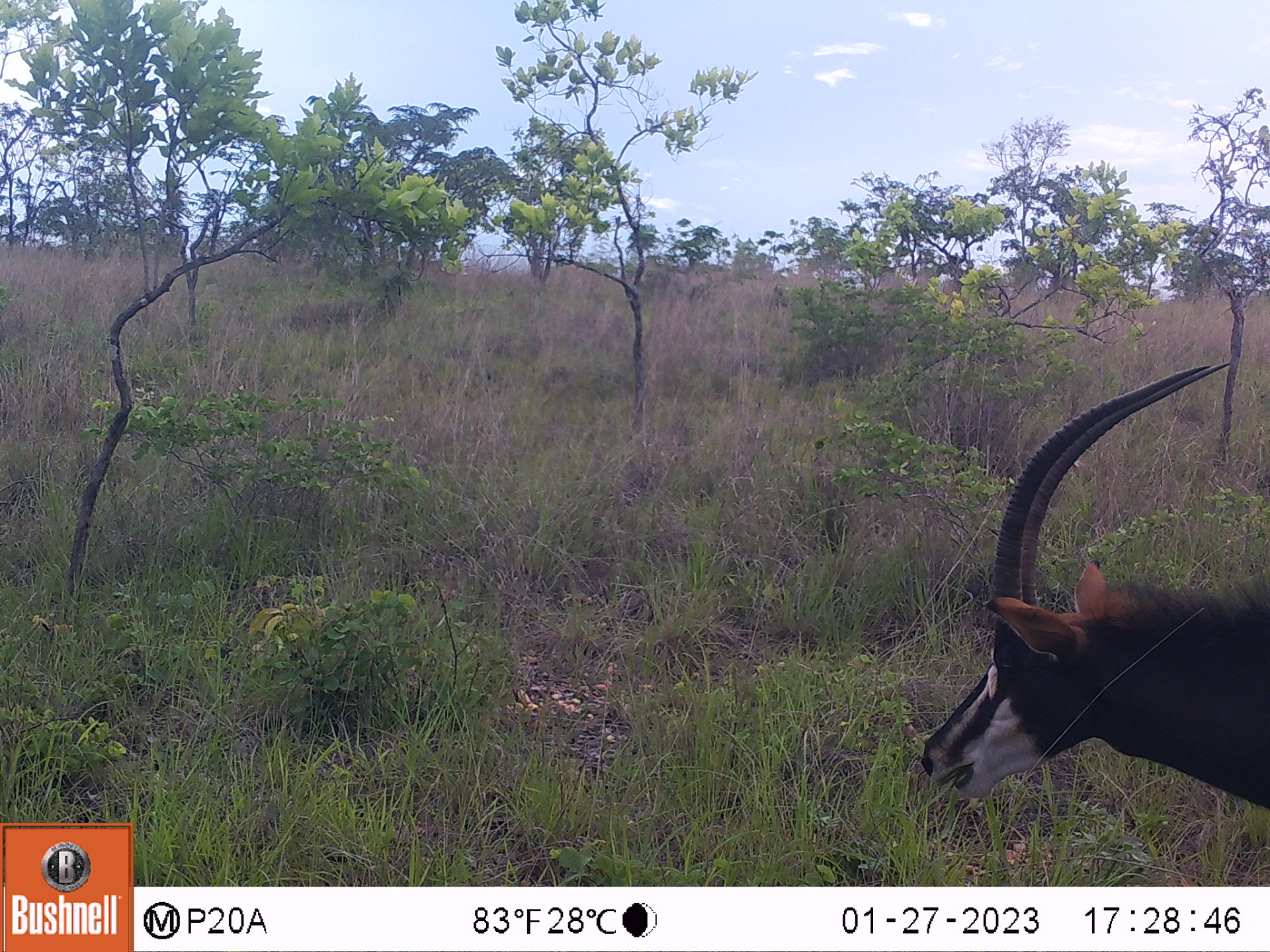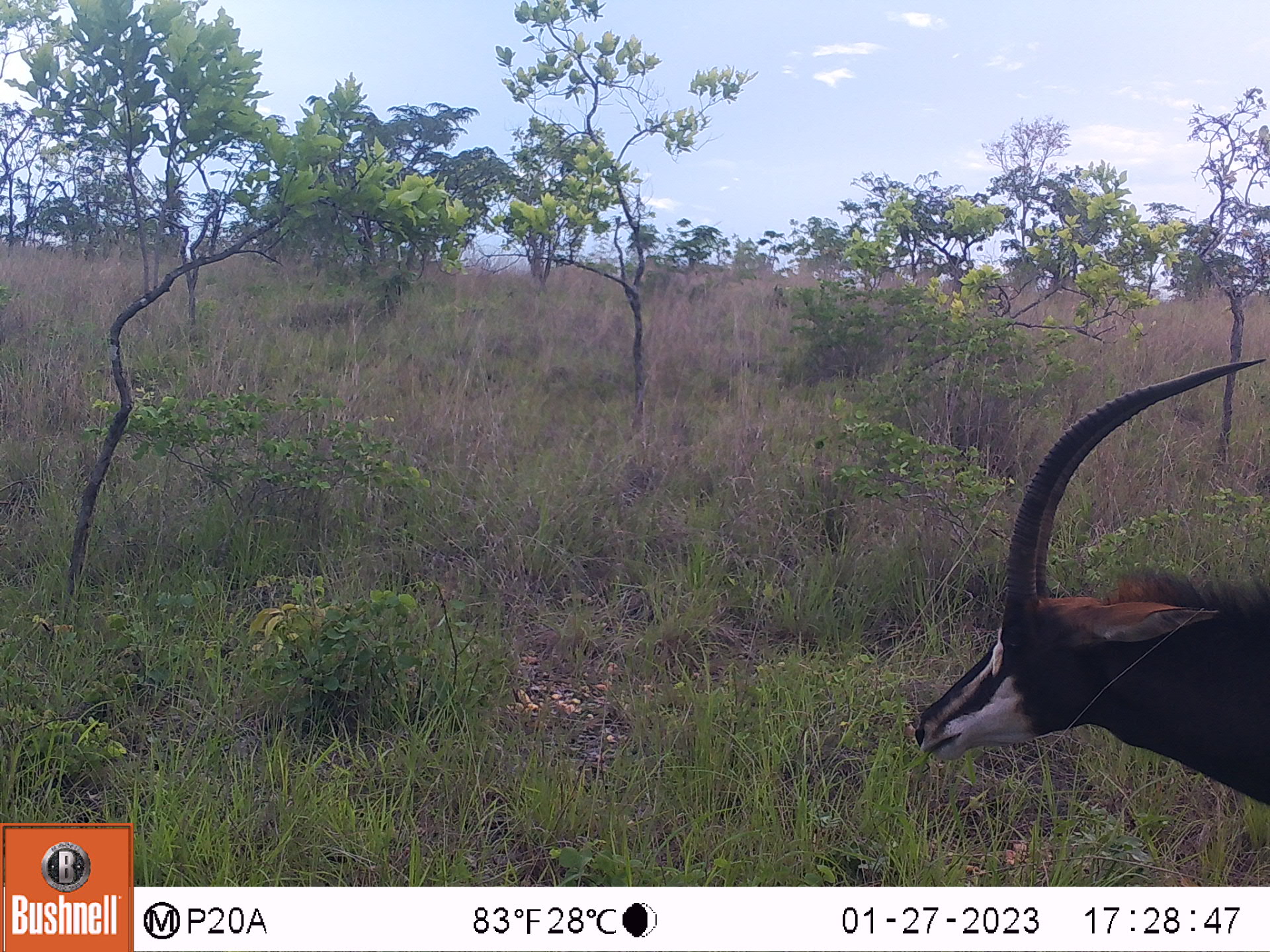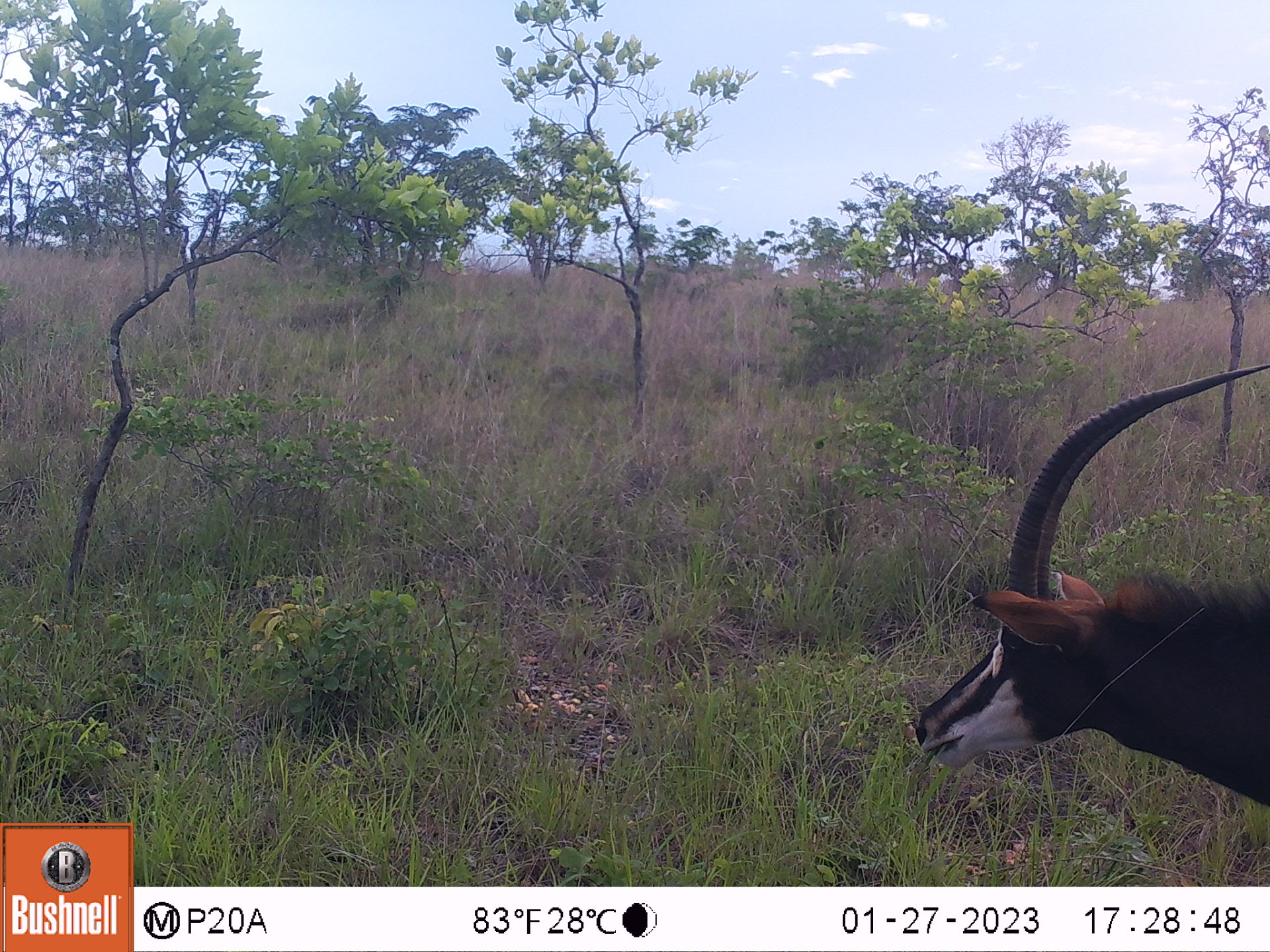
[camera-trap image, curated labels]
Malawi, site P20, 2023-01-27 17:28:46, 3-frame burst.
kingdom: Animalia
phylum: Chordata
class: Mammalia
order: Artiodactyla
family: Bovidae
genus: Hippotragus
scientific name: Hippotragus niger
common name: sable antelope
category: sable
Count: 1.